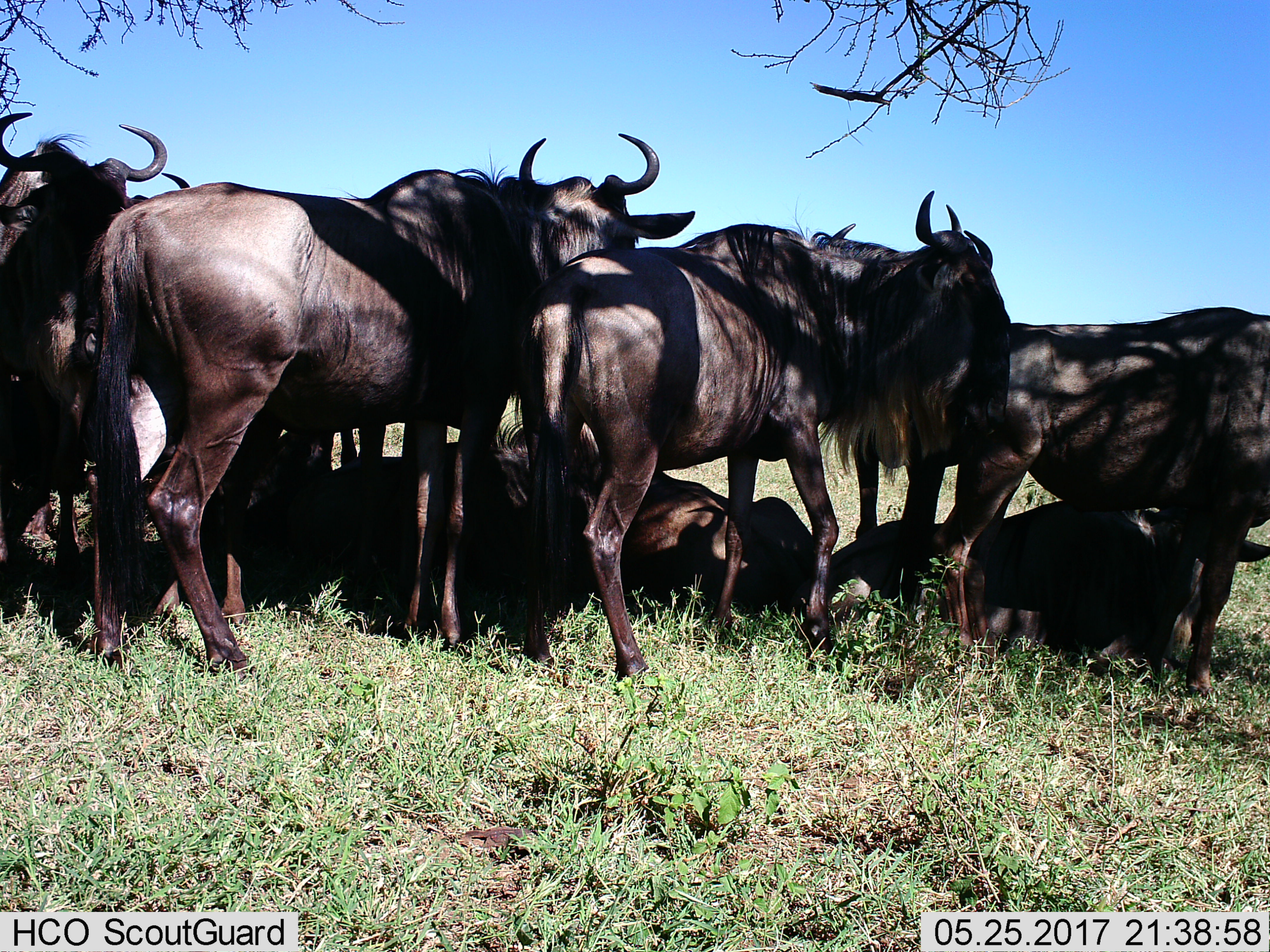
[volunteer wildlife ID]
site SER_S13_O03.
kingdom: Animalia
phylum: Chordata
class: Mammalia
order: Artiodactyla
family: Bovidae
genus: Connochaetes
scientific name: Connochaetes taurinus taurinus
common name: blue wildebeest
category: wildebeestblue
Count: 8.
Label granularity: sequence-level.